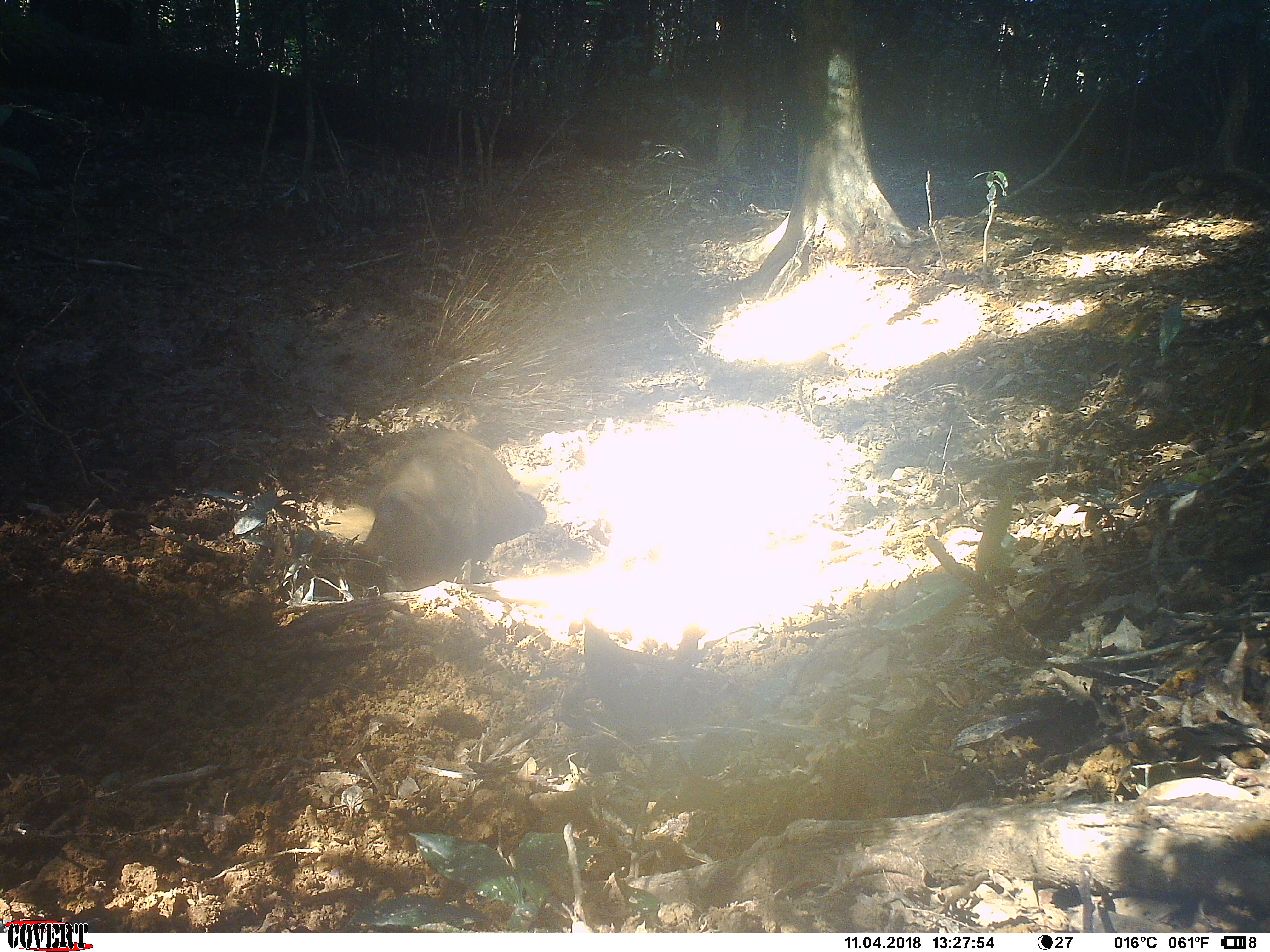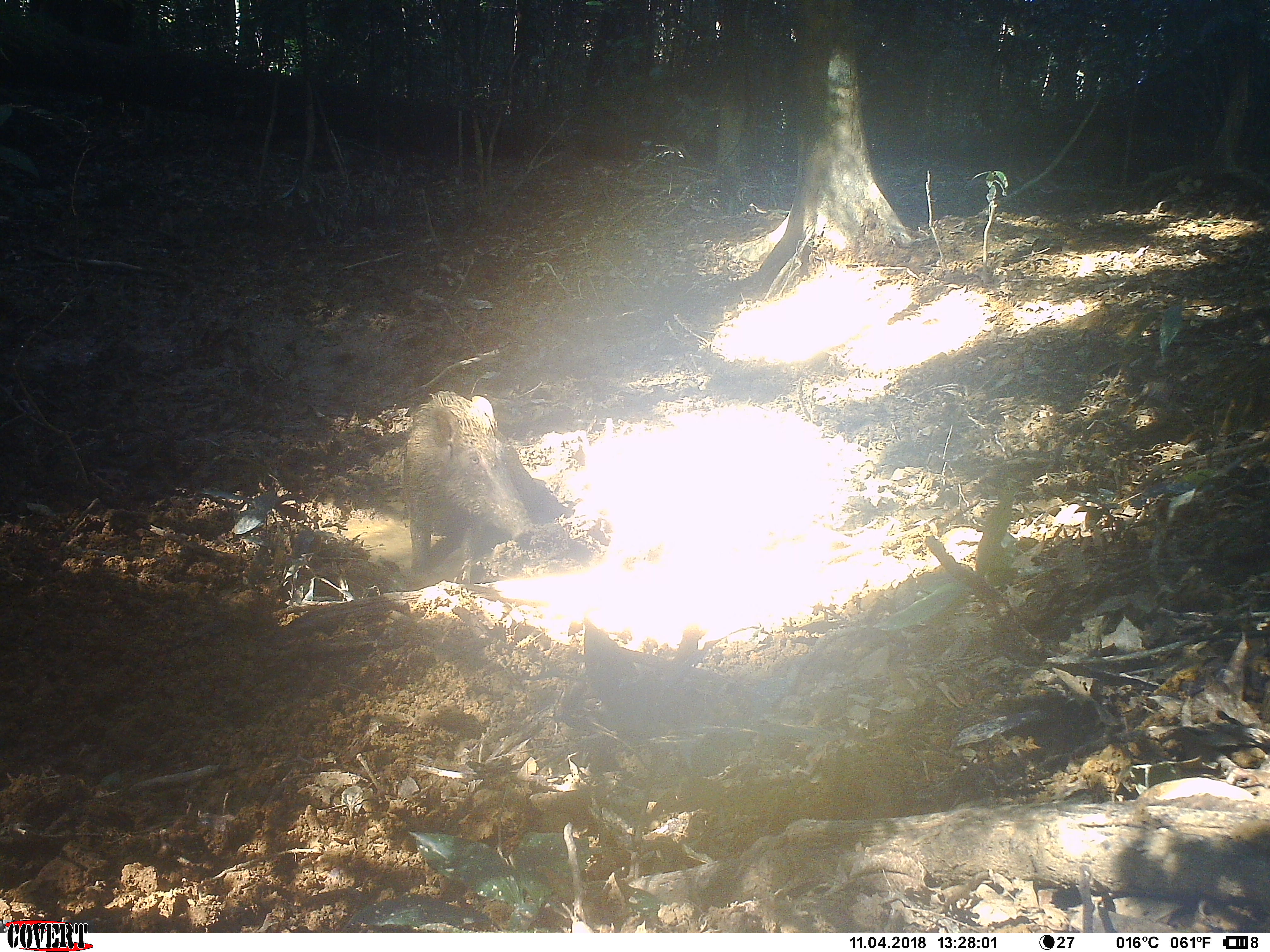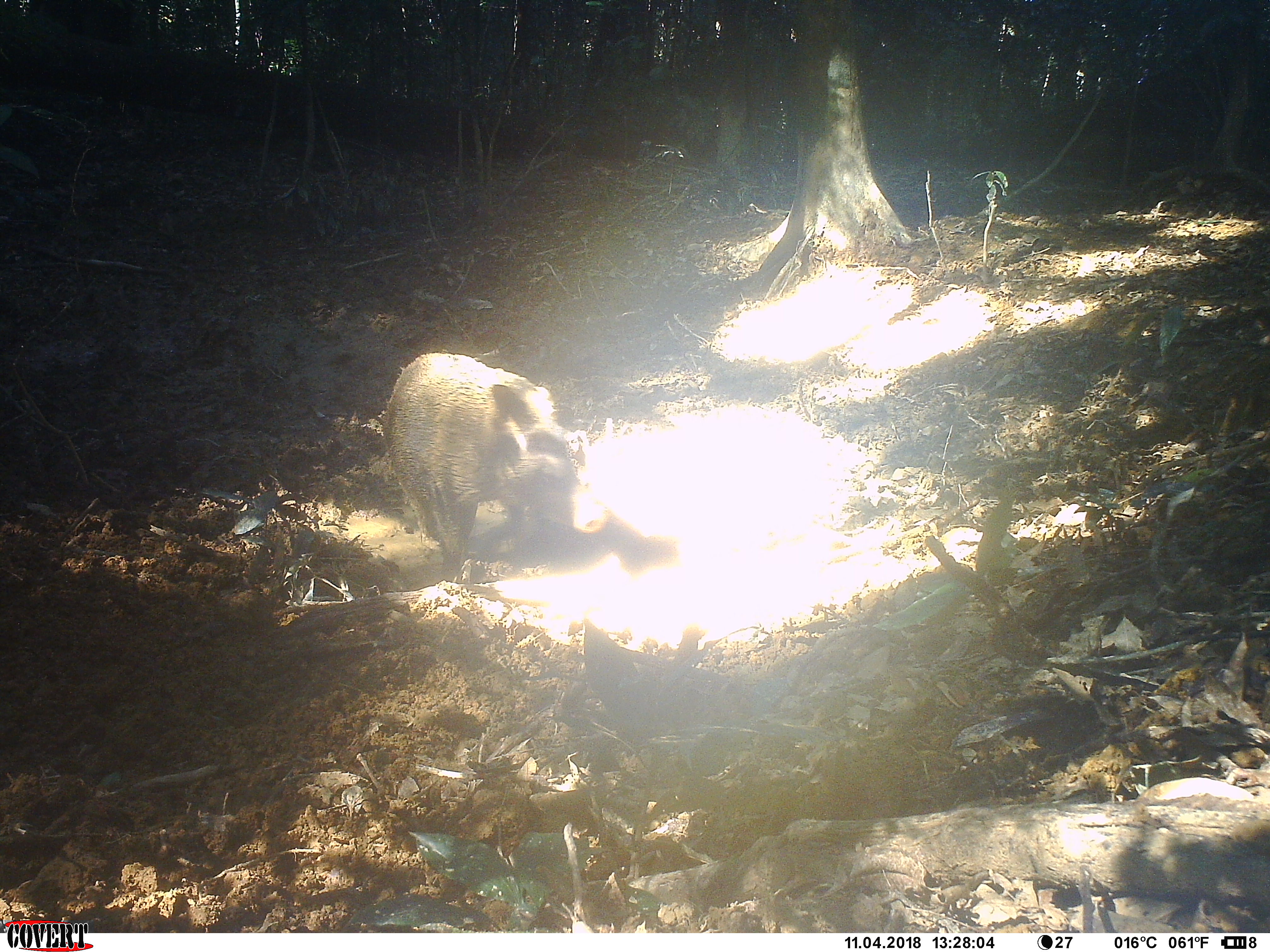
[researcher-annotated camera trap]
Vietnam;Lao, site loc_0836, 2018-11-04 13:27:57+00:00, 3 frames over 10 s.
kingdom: Animalia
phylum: Chordata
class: Mammalia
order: Artiodactyla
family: Suidae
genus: Sus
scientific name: Sus scrofa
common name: eurasian wild pig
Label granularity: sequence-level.